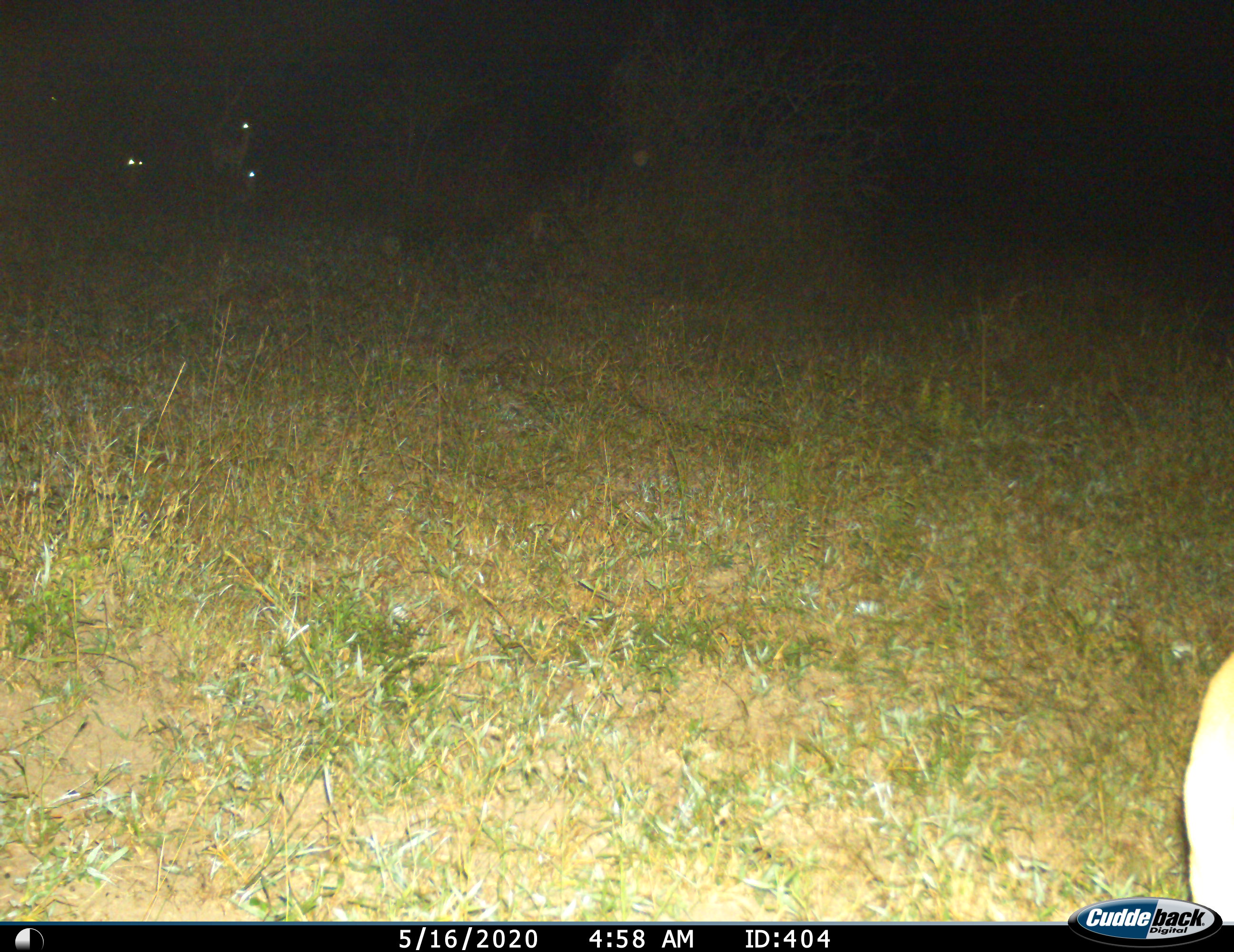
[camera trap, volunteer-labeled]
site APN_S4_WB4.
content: unidentified animal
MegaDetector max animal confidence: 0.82